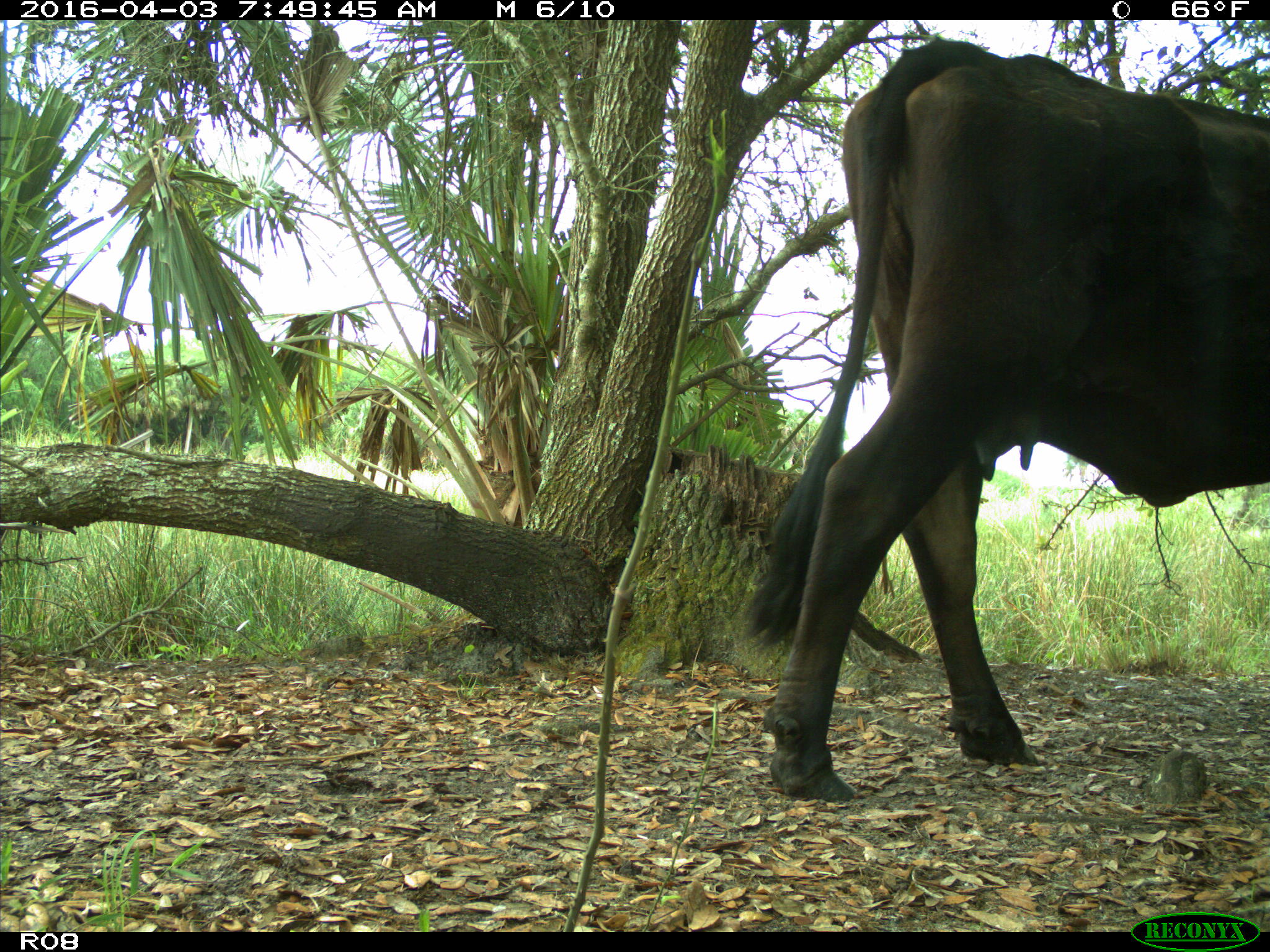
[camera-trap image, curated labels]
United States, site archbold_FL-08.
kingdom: Animalia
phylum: Chordata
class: Mammalia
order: Artiodactyla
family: Bovidae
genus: Bos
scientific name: Bos taurus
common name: domestic cow